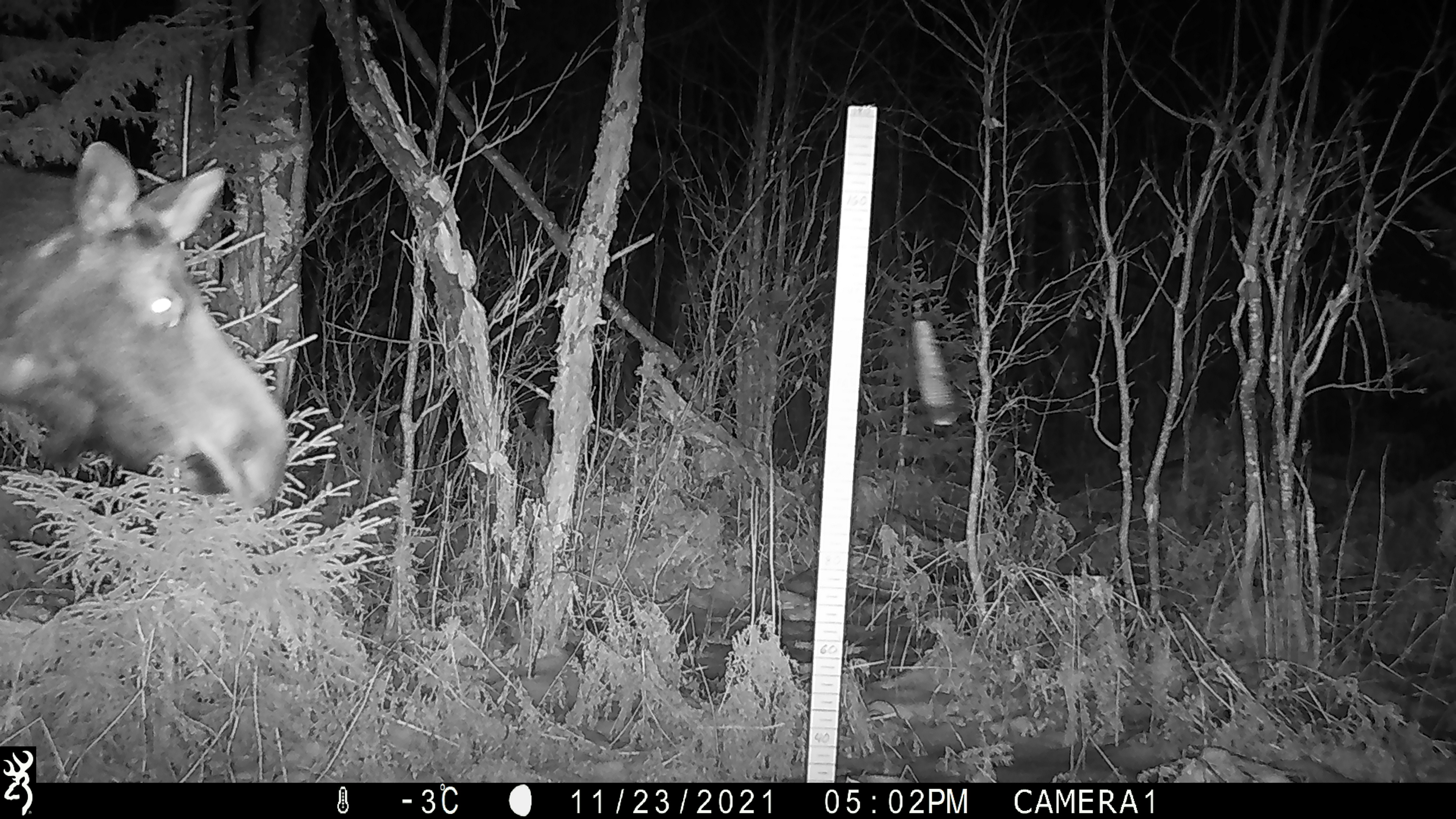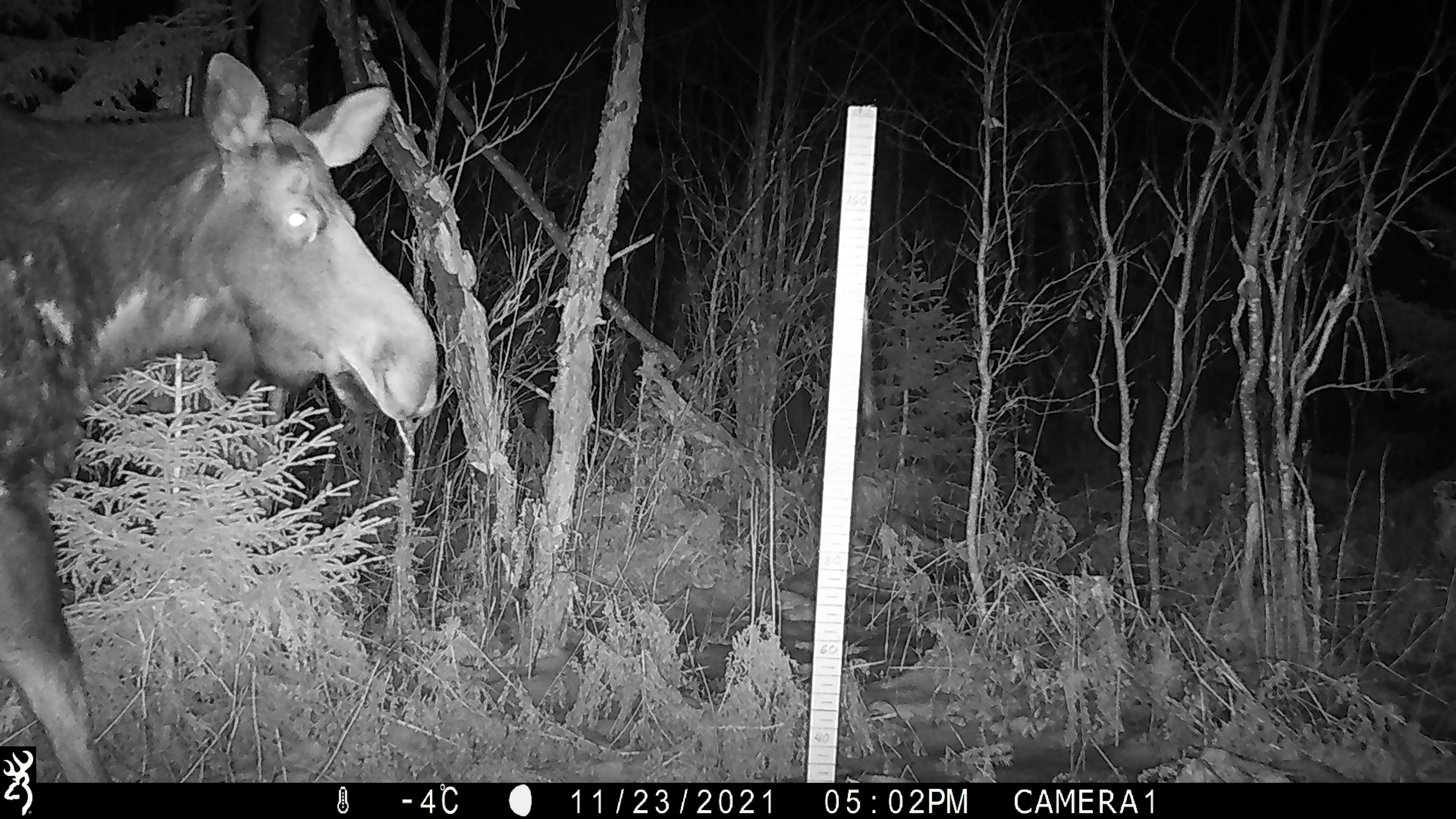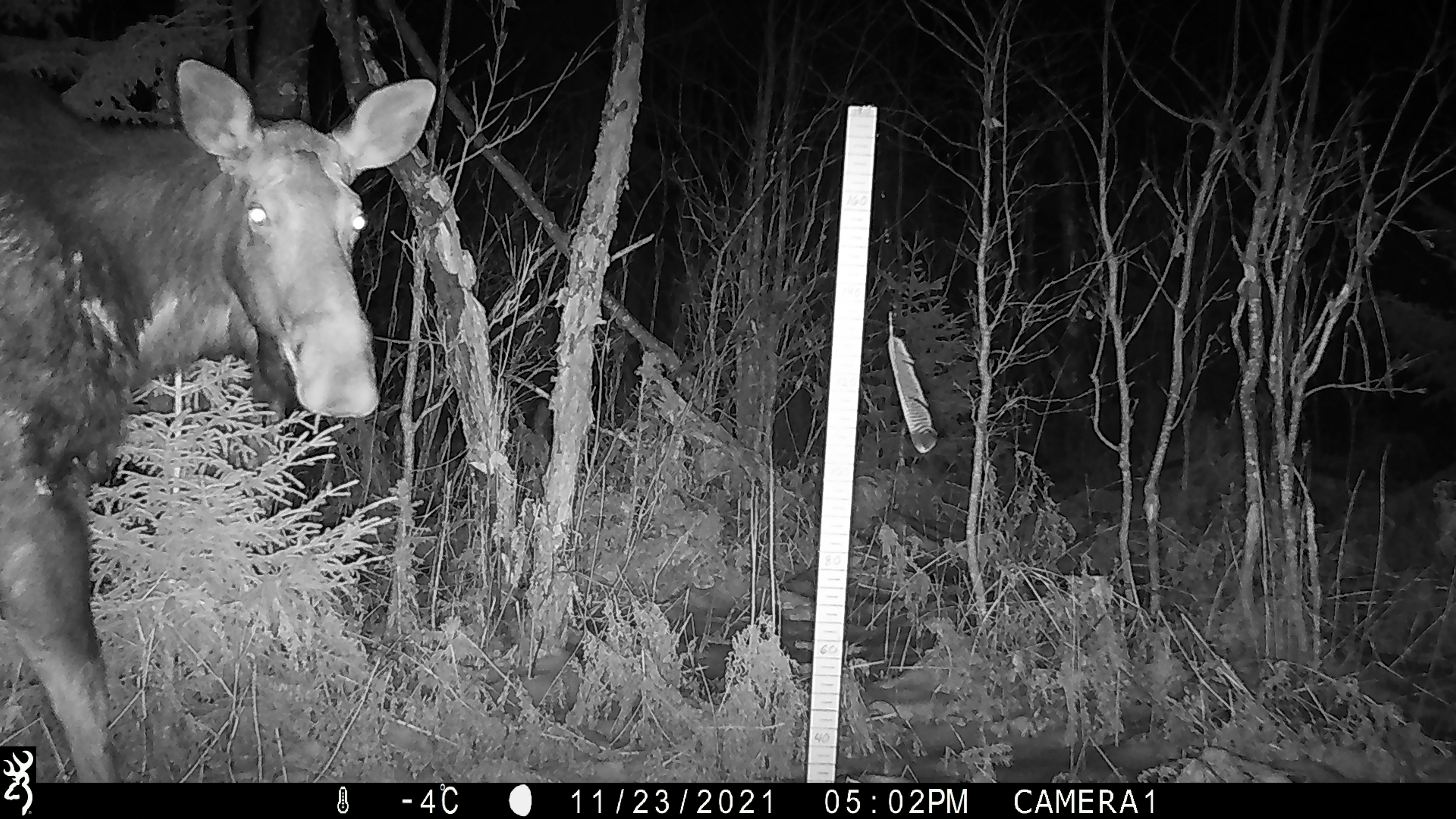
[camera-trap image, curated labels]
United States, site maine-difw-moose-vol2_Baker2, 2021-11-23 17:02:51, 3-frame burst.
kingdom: Animalia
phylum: Chordata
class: Mammalia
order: Artiodactyla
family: Cervidae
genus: Alces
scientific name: Alces alces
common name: moose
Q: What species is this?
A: Moose (Alces alces).